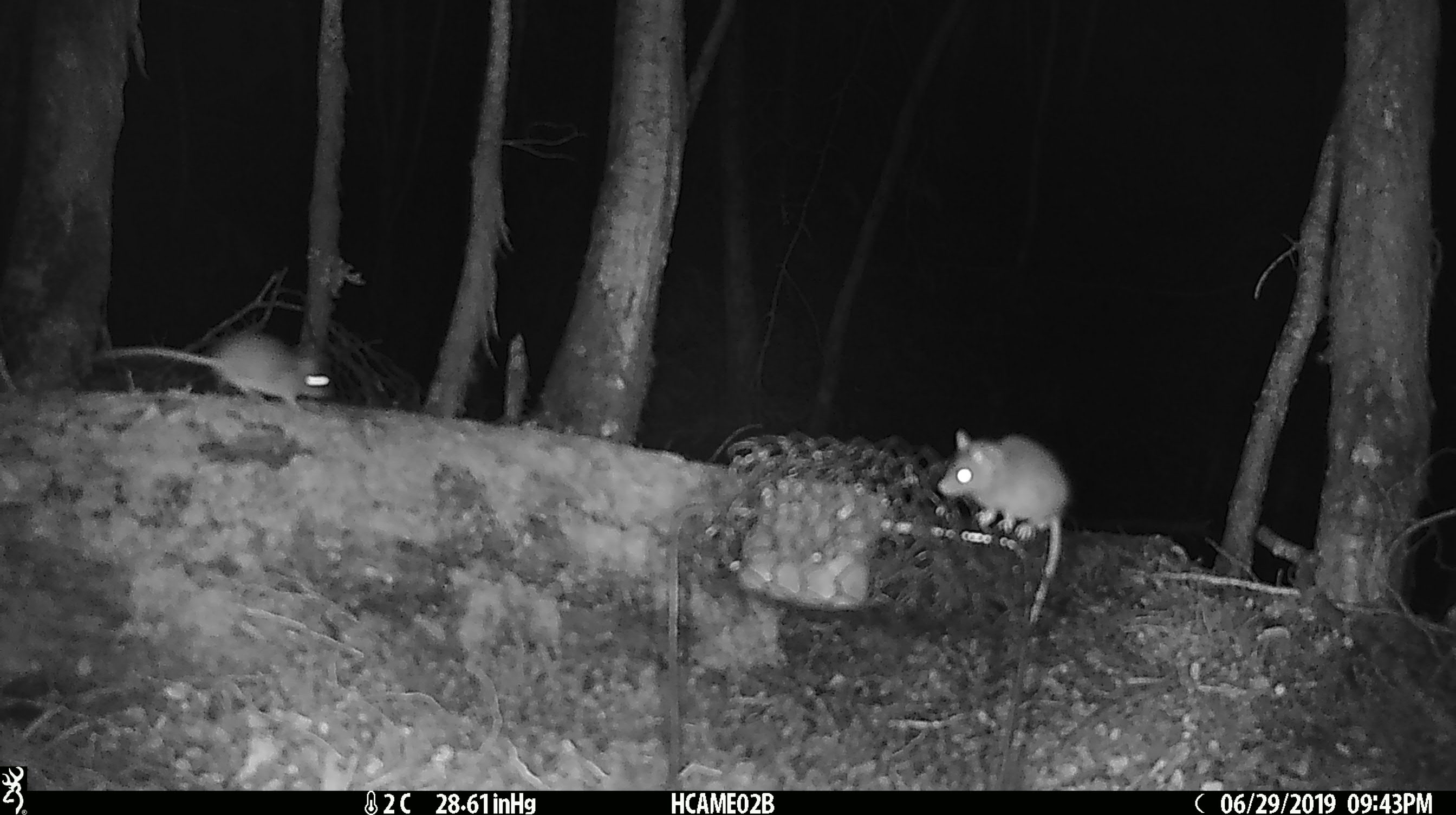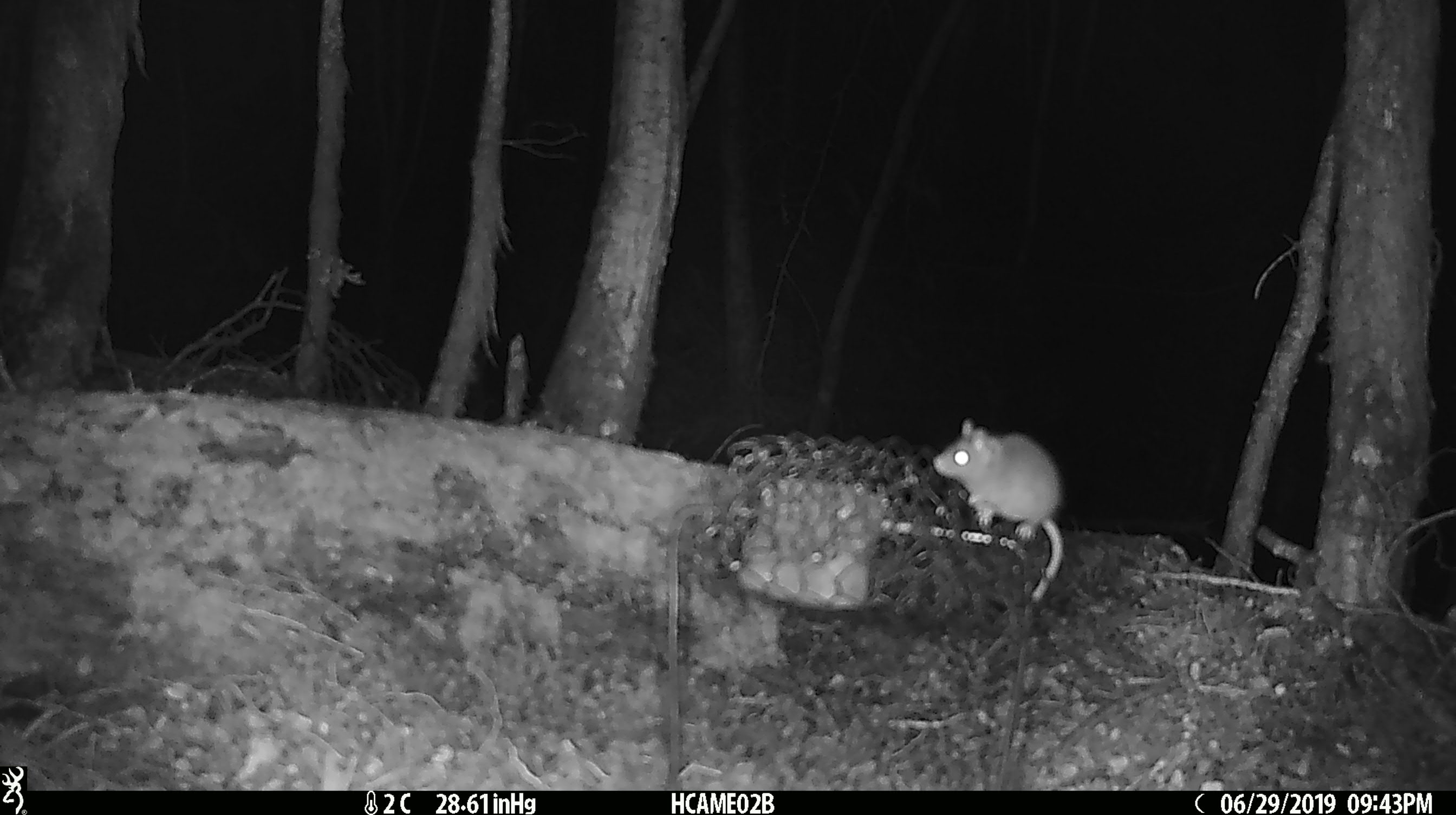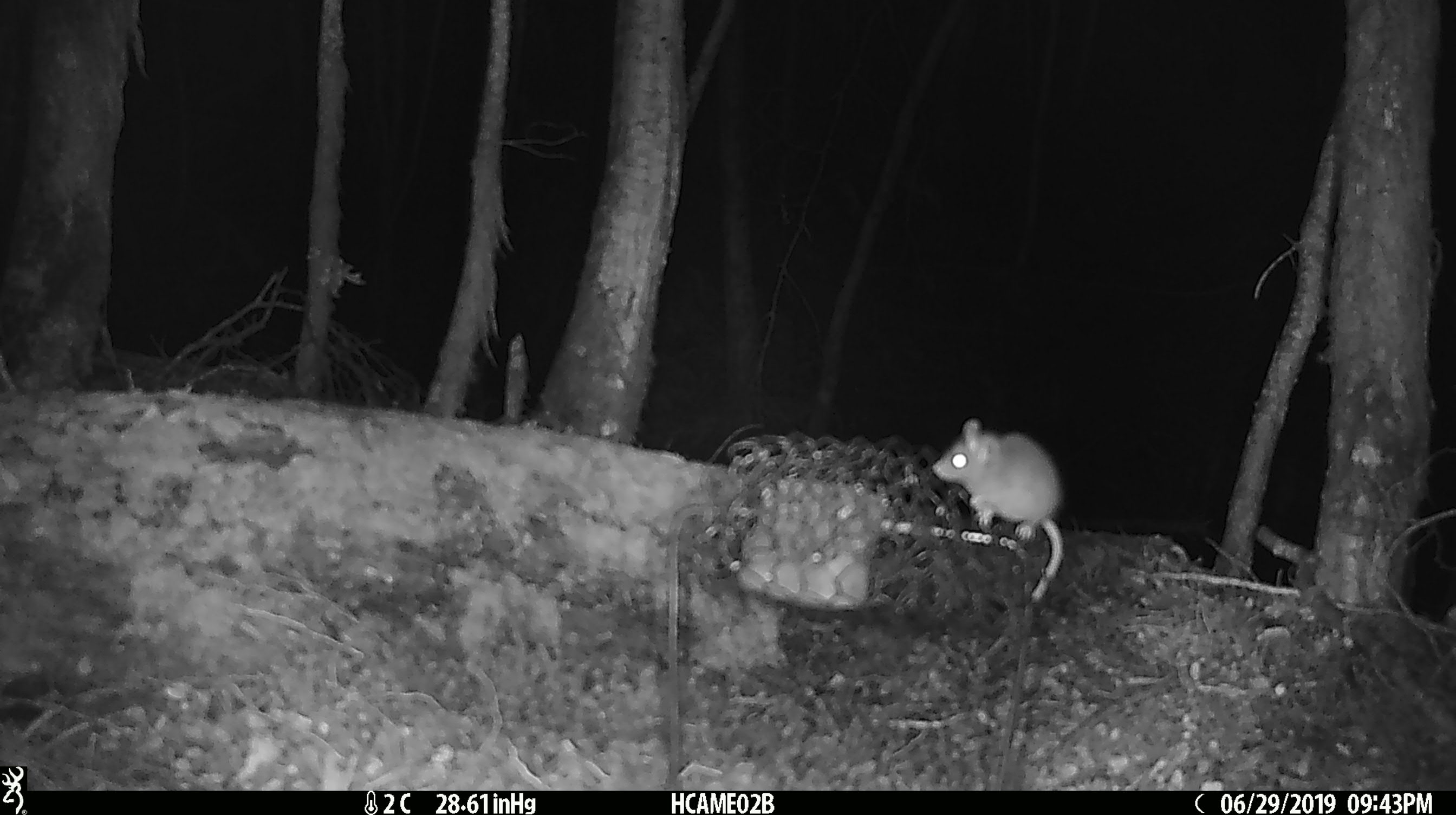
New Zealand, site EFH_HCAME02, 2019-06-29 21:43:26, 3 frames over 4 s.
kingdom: Animalia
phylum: Chordata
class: Mammalia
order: Rodentia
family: Muridae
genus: Mus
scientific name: Mus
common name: mouse